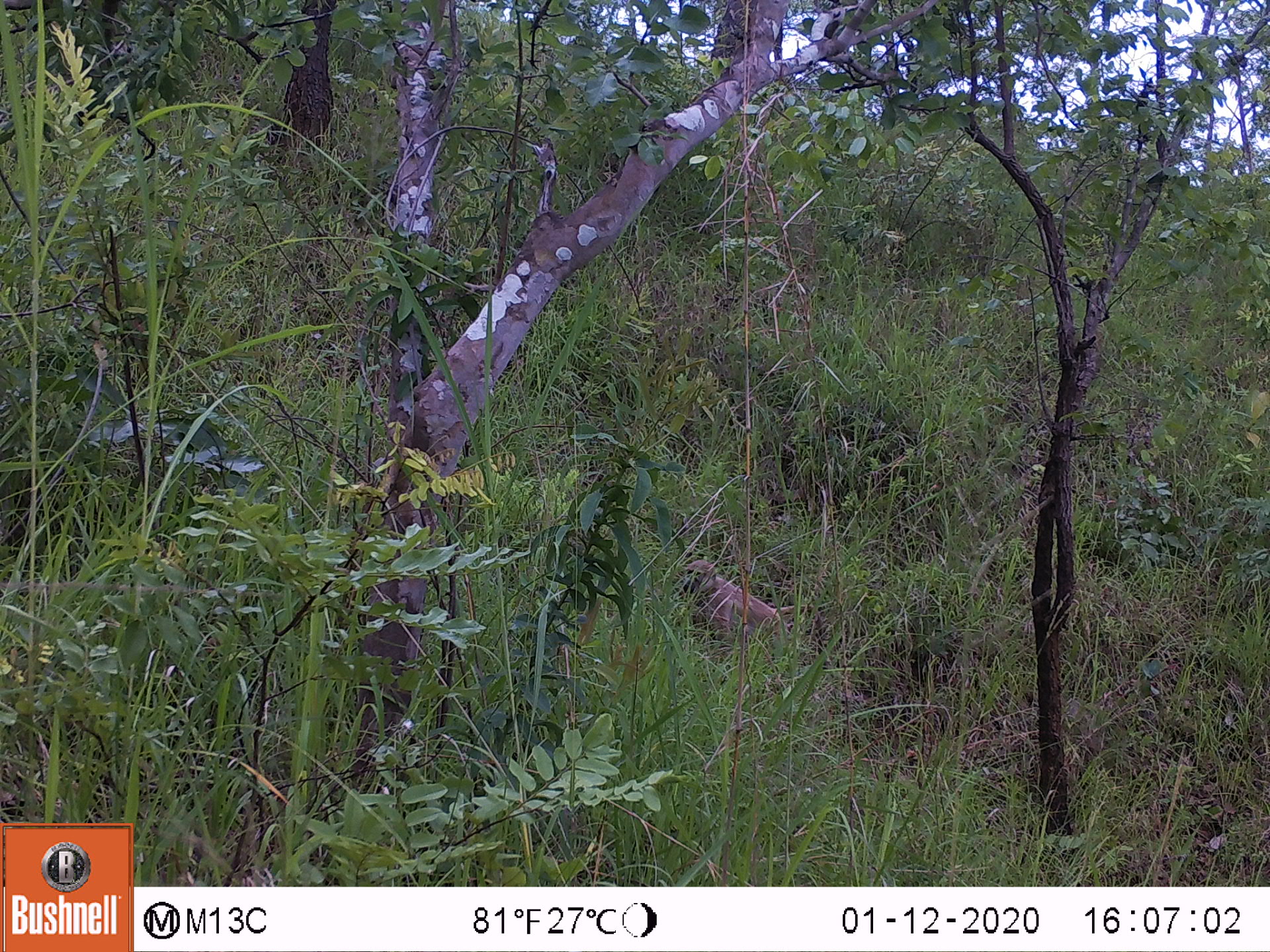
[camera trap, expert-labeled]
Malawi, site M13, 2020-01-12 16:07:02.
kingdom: Animalia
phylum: Chordata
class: Mammalia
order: Primates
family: Cercopithecidae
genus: Papio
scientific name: Papio cynocephalus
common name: yellow baboon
Yellow baboon (Papio cynocephalus), count 1.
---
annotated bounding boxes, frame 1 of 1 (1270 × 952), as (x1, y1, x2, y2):
yellow baboon: (681, 557, 826, 662)